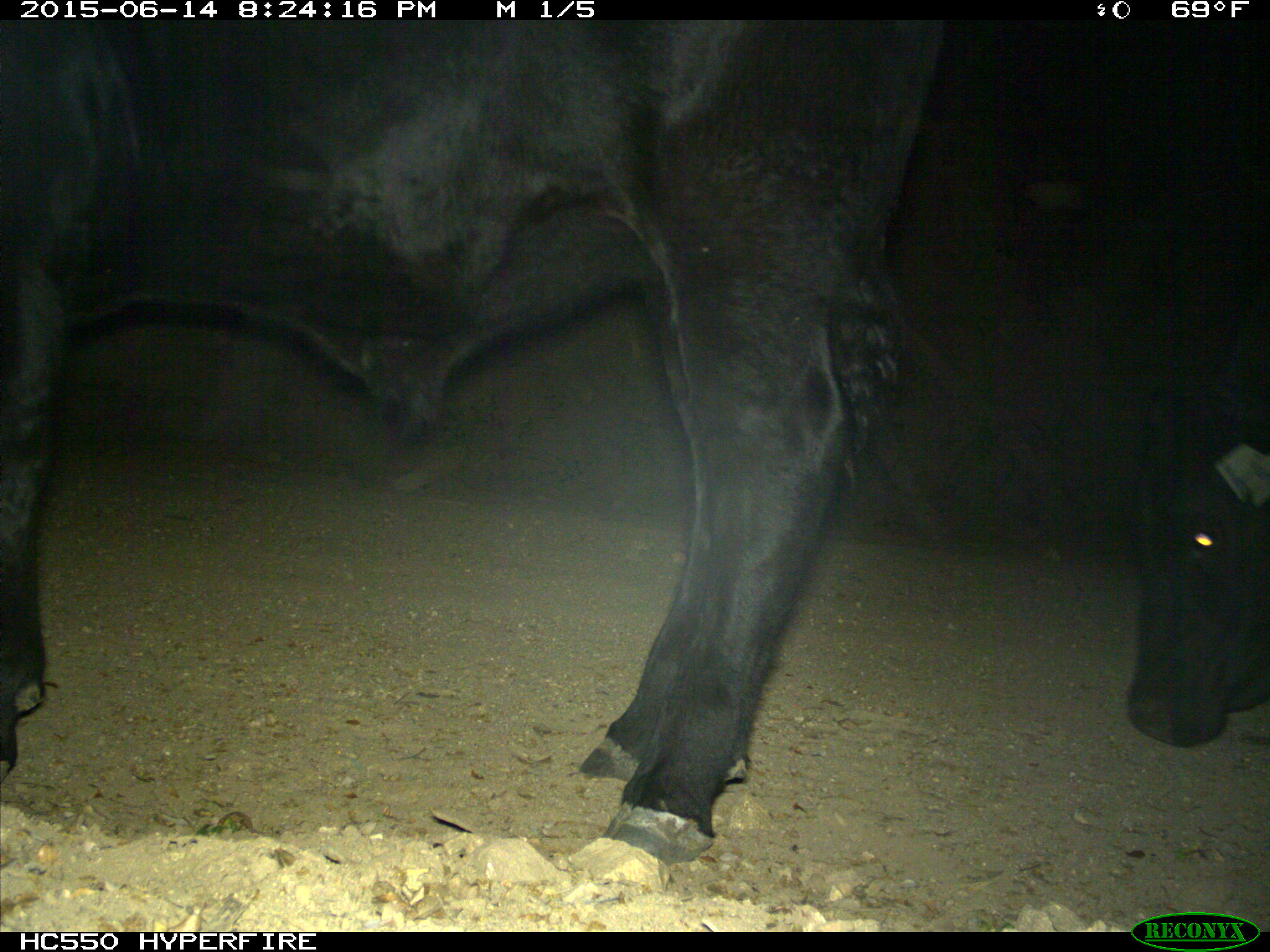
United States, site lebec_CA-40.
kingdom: Animalia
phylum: Chordata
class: Mammalia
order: Artiodactyla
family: Bovidae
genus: Bos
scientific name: Bos taurus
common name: domestic cow